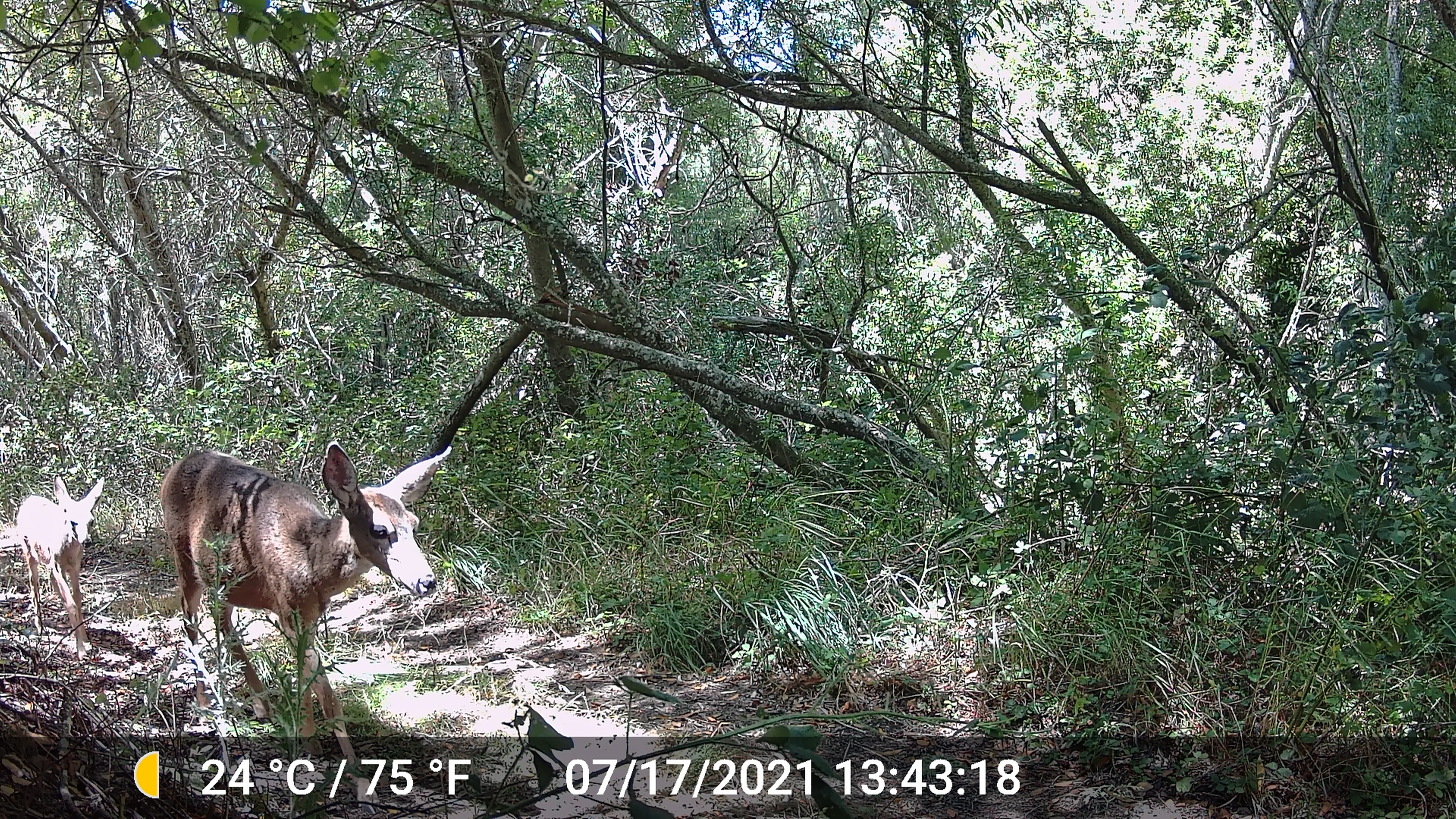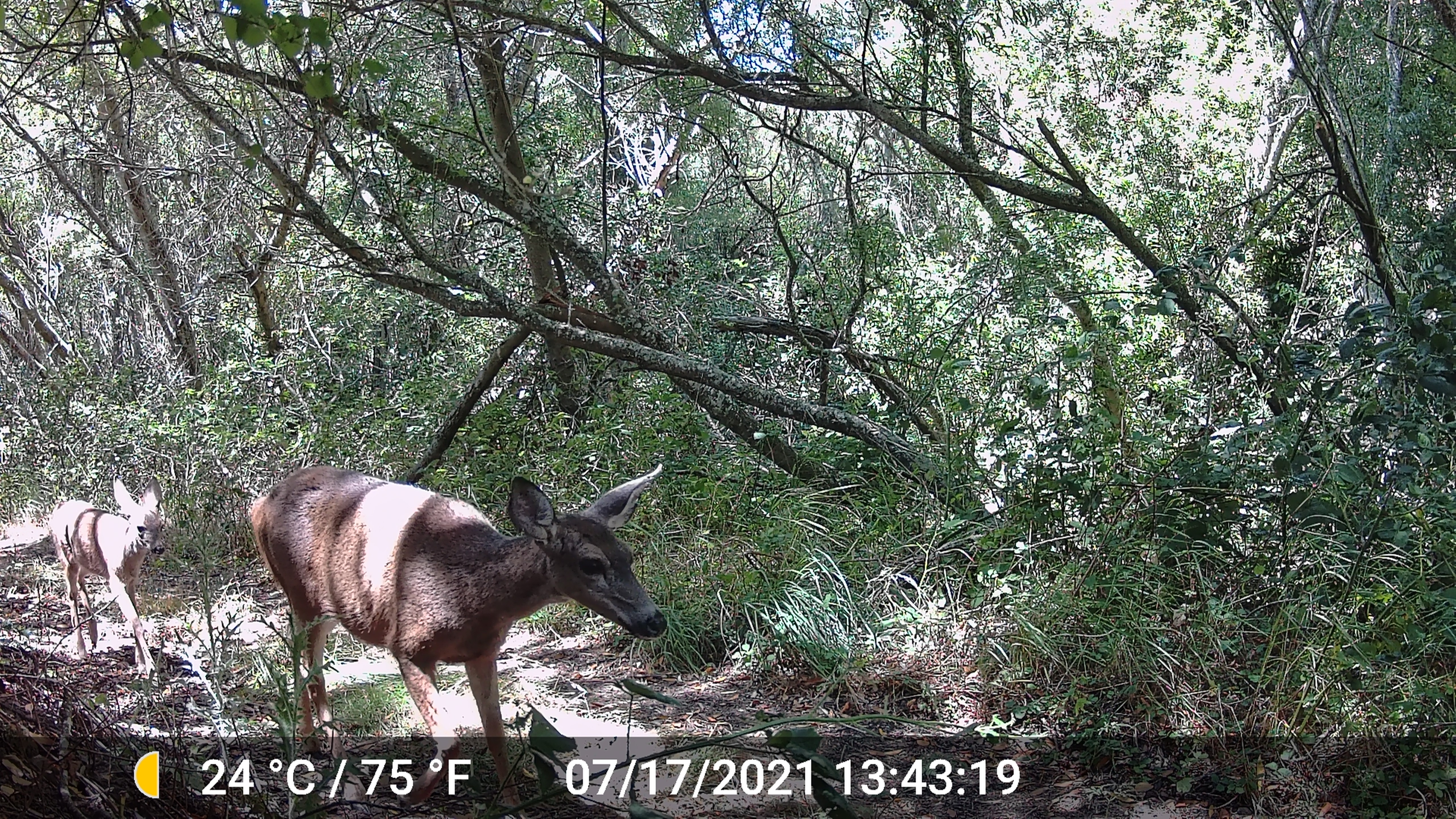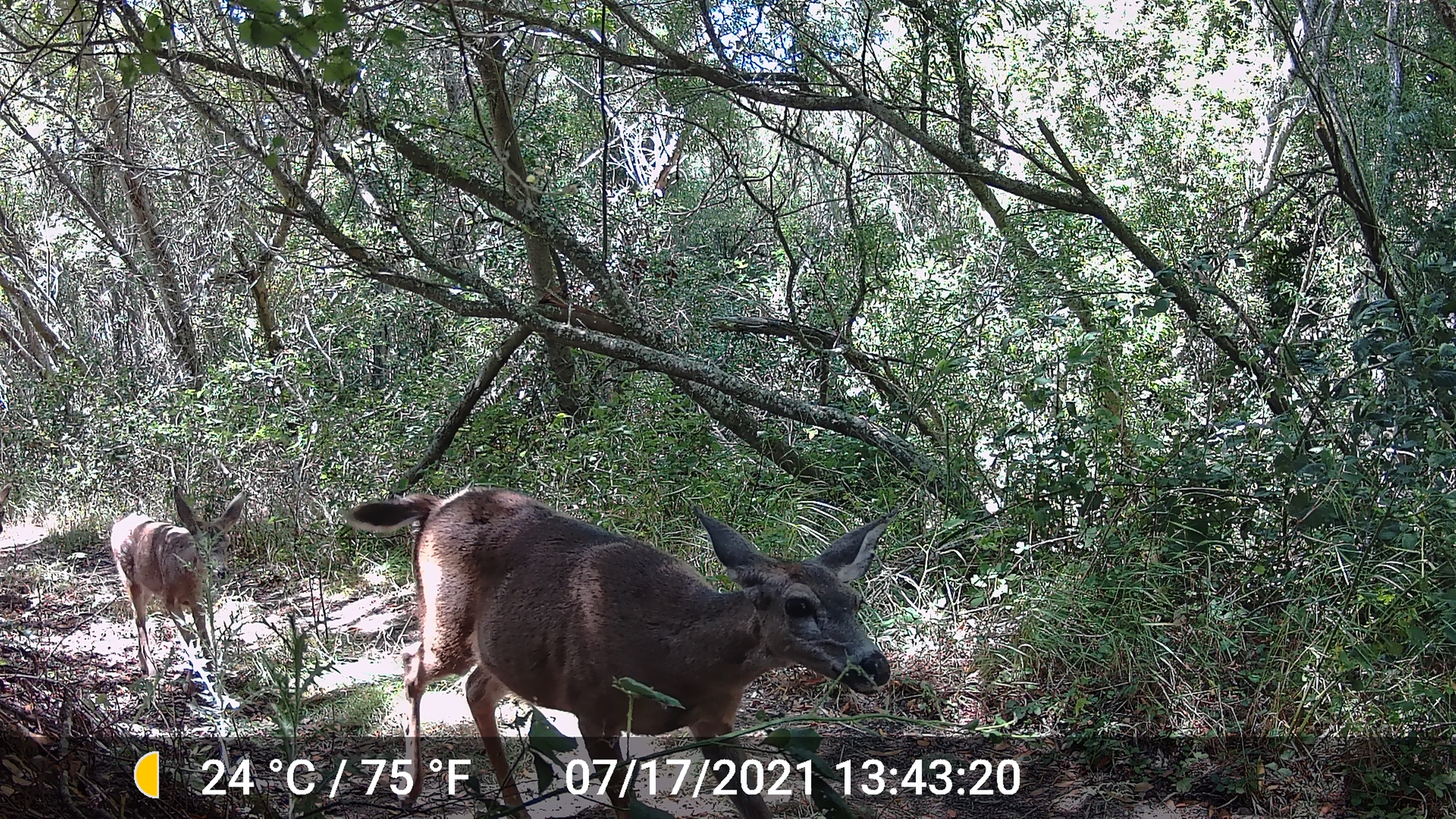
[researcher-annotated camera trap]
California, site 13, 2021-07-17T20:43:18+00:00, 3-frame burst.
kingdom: Animalia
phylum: Chordata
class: Mammalia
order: Artiodactyla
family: Cervidae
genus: Odocoileus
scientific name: Odocoileus hemionus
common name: mule deer